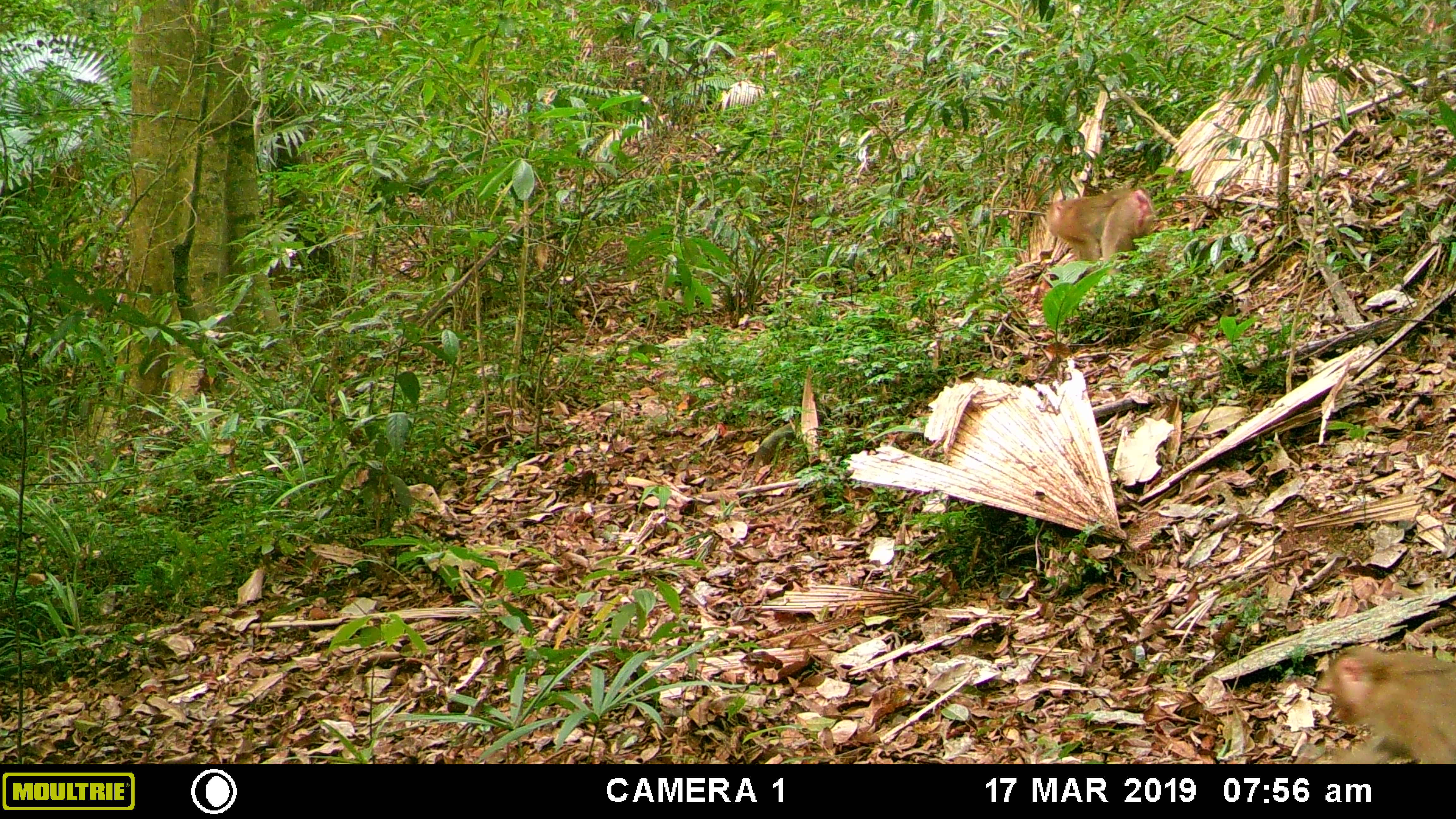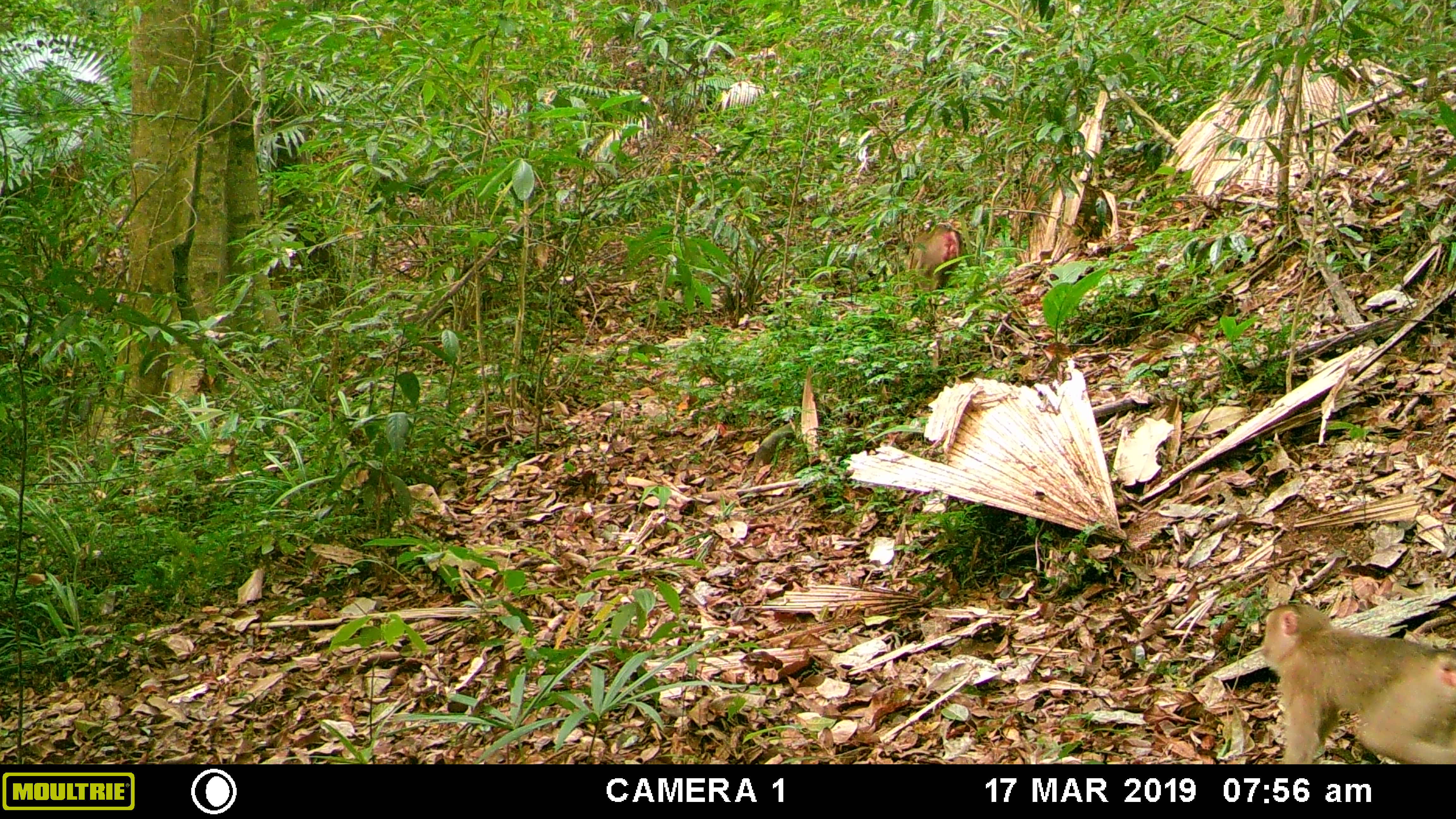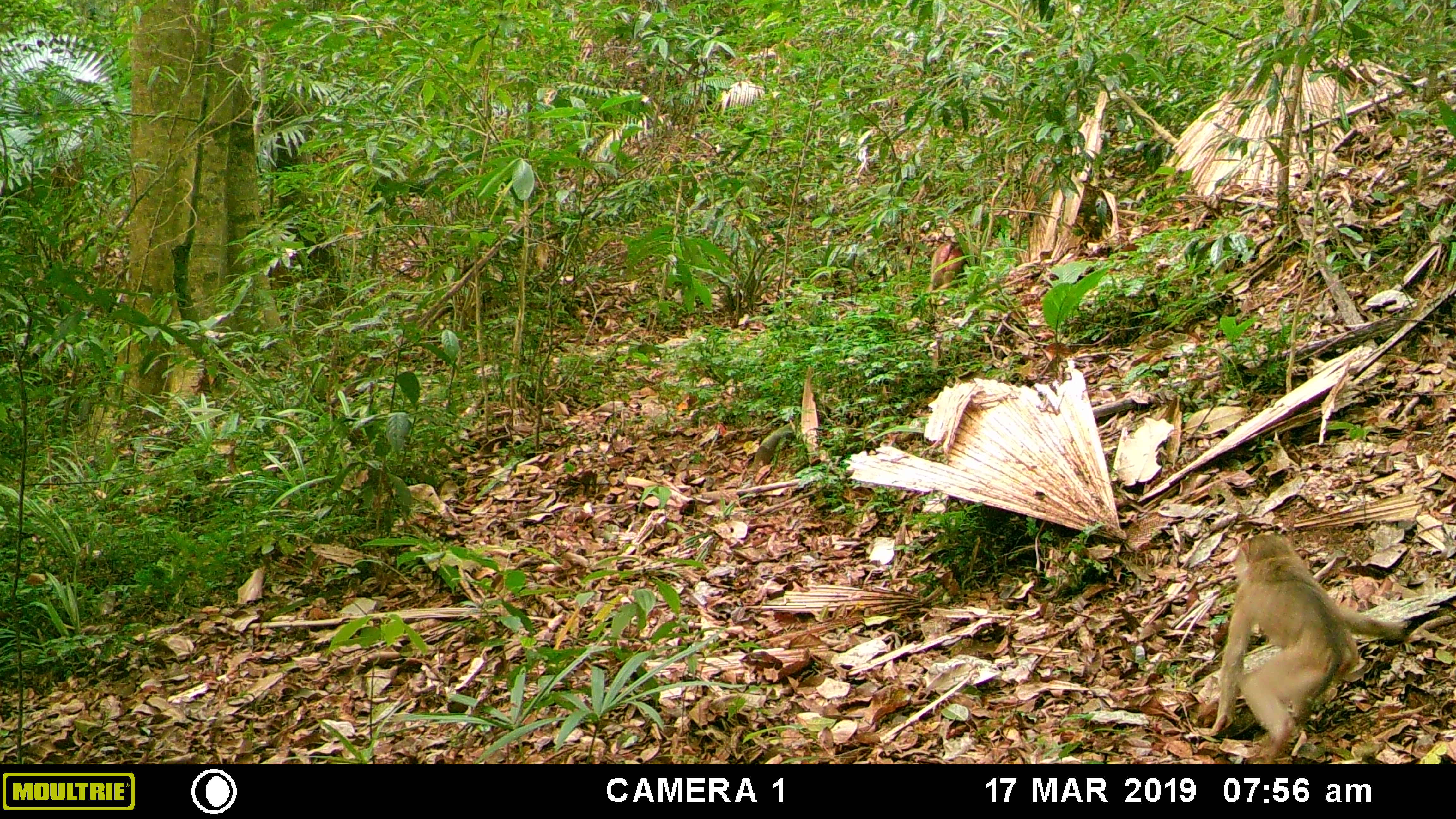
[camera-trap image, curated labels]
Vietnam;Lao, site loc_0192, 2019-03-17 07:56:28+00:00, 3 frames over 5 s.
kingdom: Animalia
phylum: Chordata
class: Mammalia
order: Primates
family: Cercopithecidae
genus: Macaca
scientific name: Macaca nemestrina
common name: pig-tailed macaque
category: pig tailed macaque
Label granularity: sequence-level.